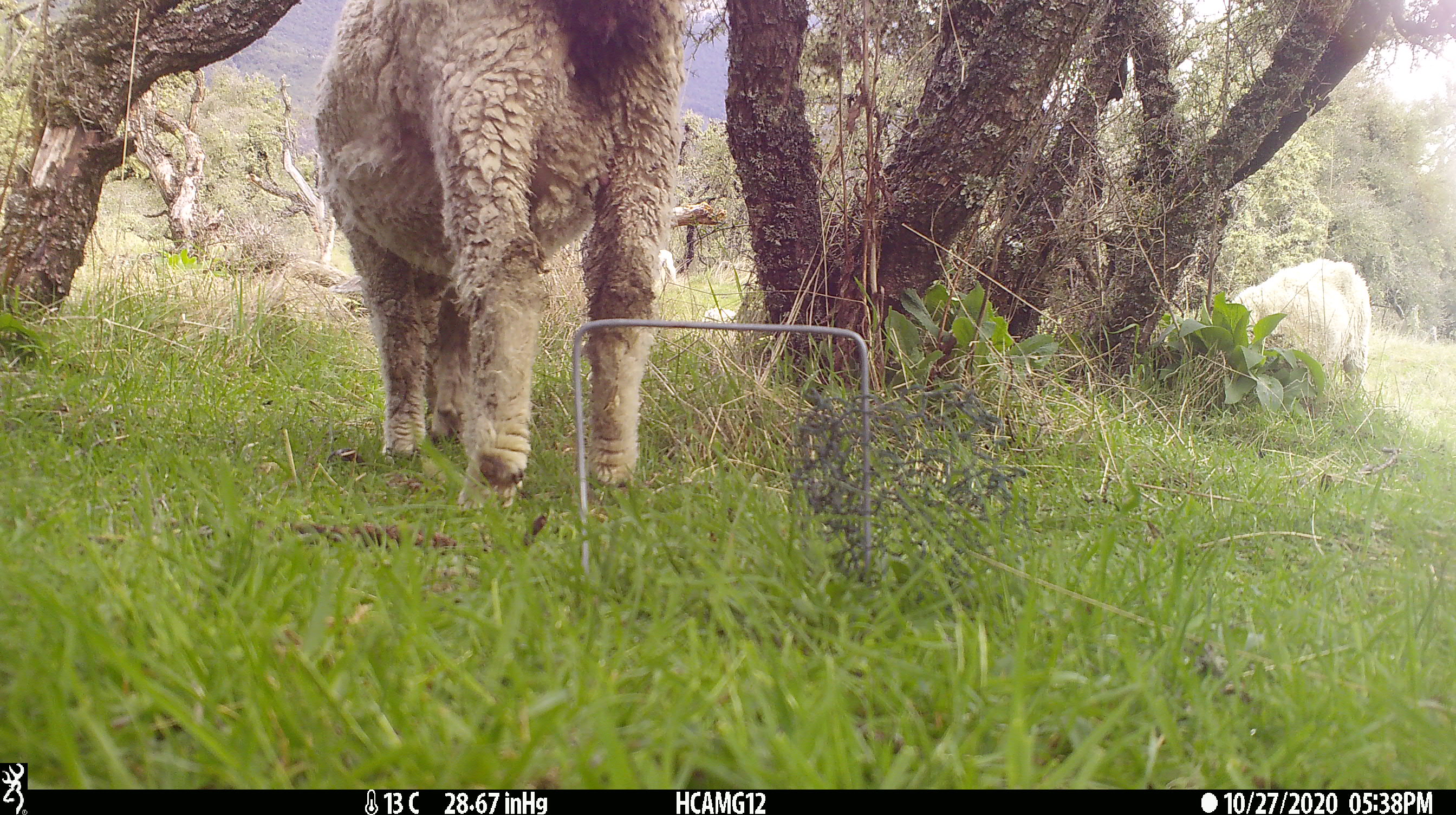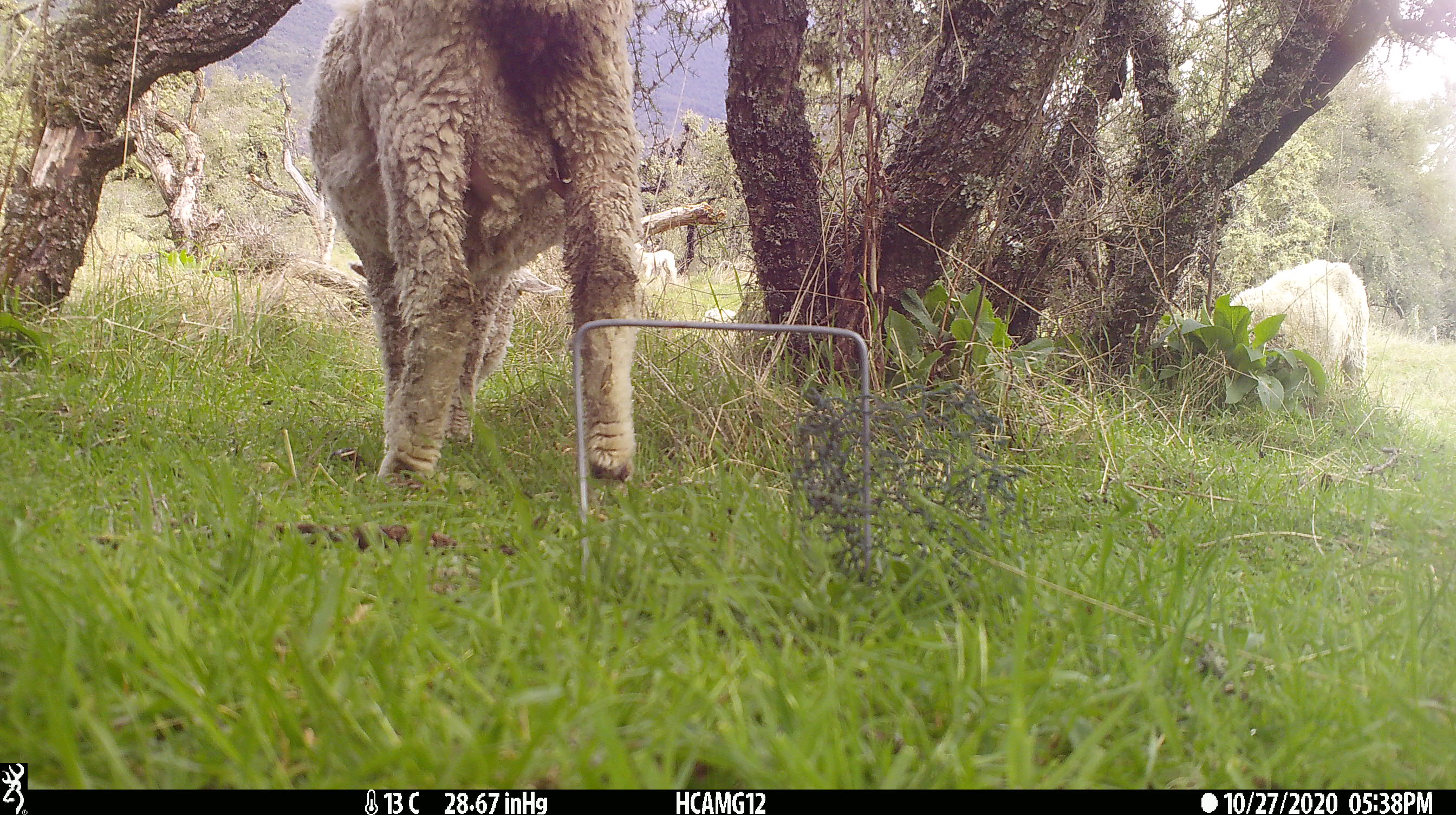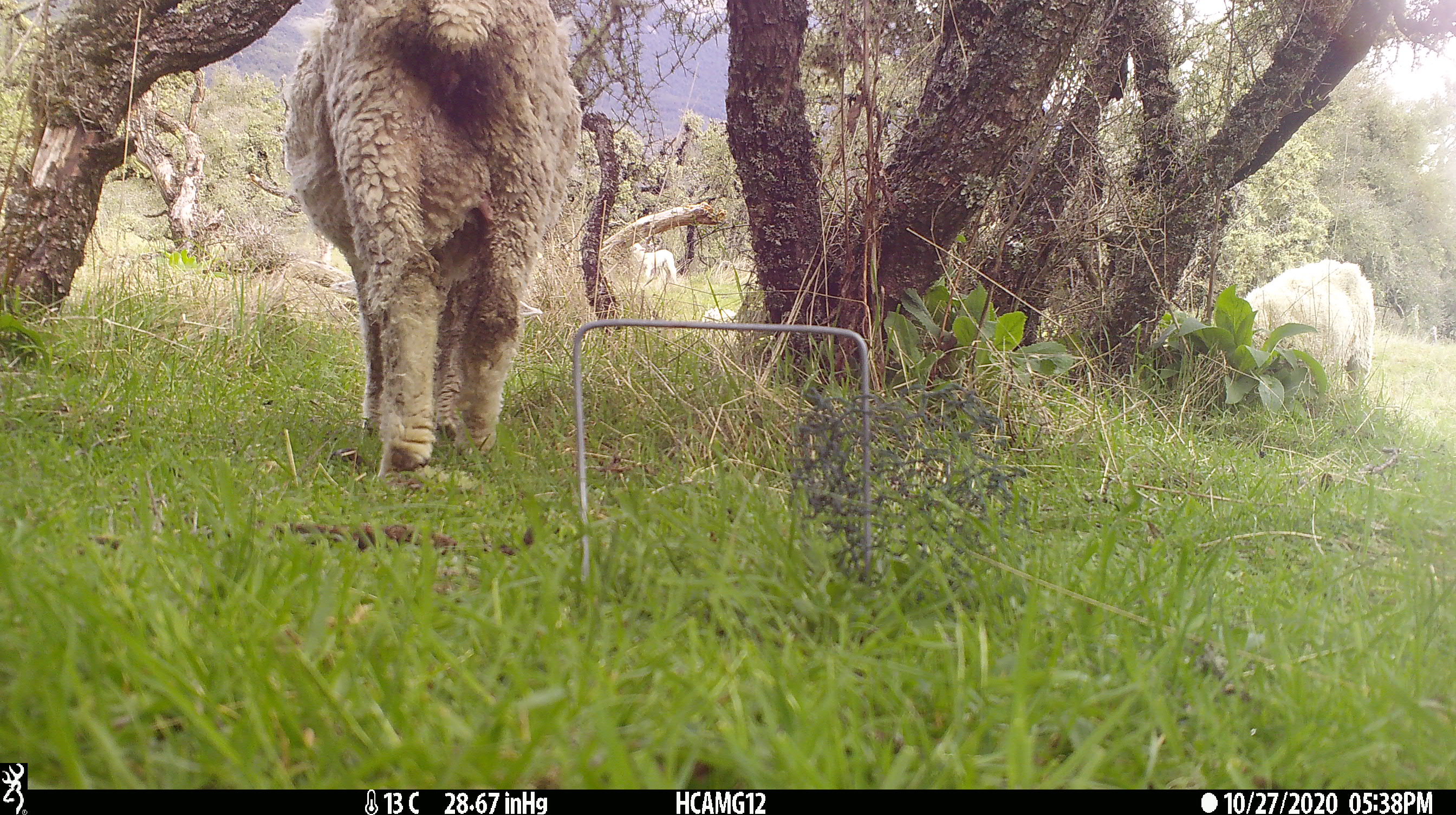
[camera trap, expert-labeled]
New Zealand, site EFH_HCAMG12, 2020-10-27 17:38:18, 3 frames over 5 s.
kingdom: Animalia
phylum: Chordata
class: Mammalia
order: Artiodactyla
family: Bovidae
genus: Ovis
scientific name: Ovis aries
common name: domestic sheep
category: sheep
Sheep (domestic sheep) (Ovis aries).